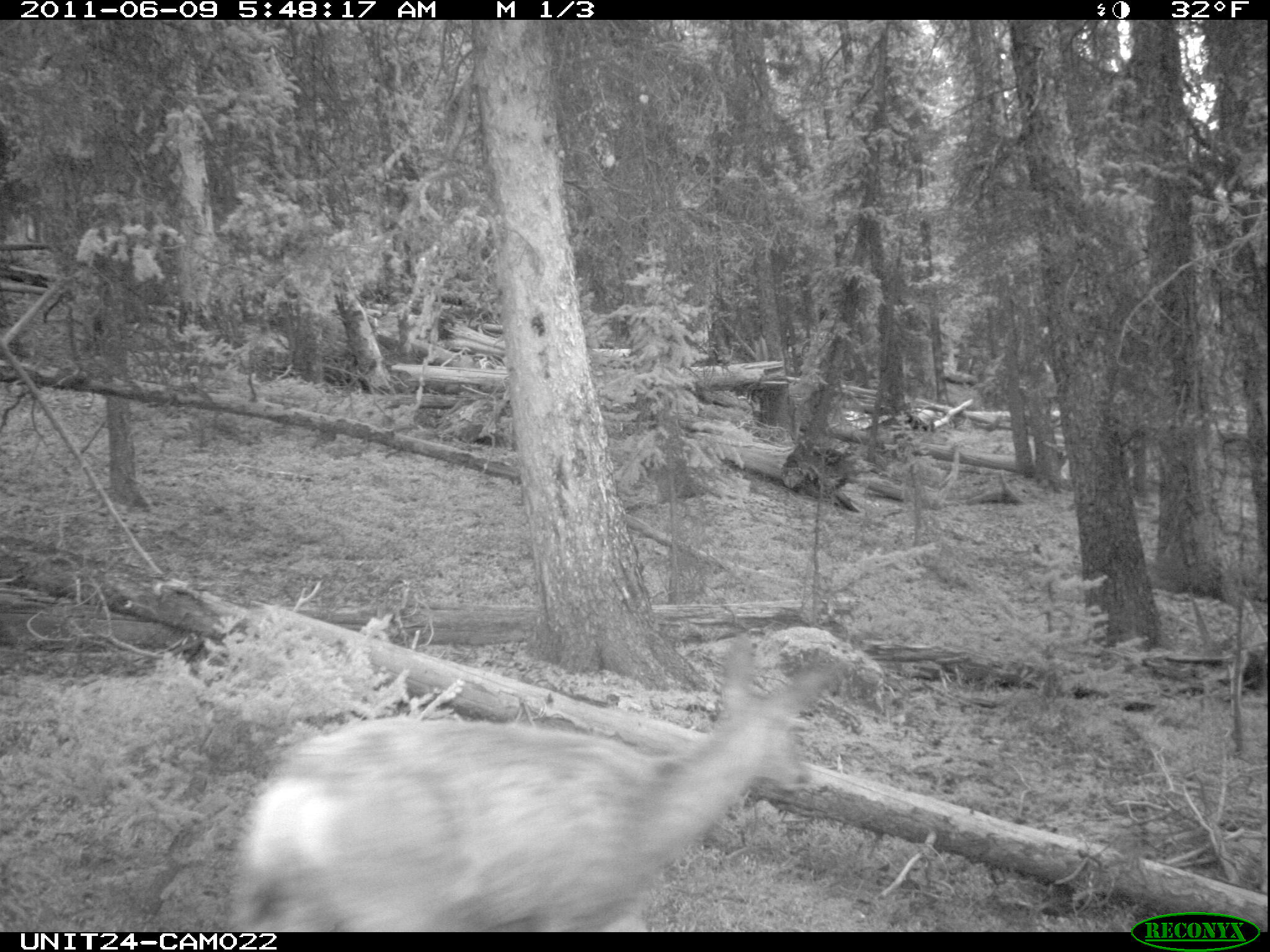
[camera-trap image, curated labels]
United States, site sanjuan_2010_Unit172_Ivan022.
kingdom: Animalia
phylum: Chordata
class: Mammalia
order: Artiodactyla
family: Cervidae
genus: Odocoileus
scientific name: Odocoileus hemionus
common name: mule deer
Odocoileus hemionus (mule deer).